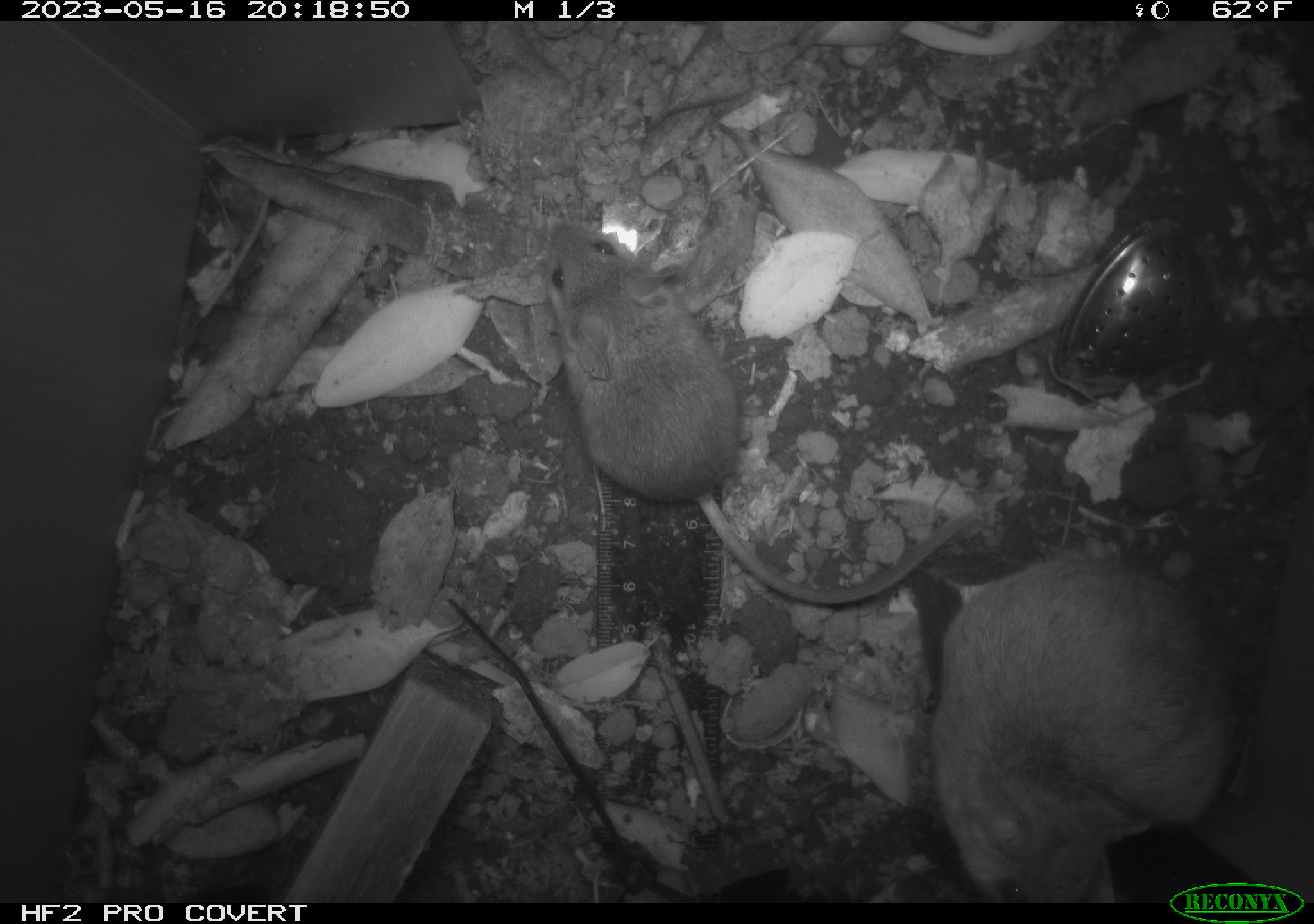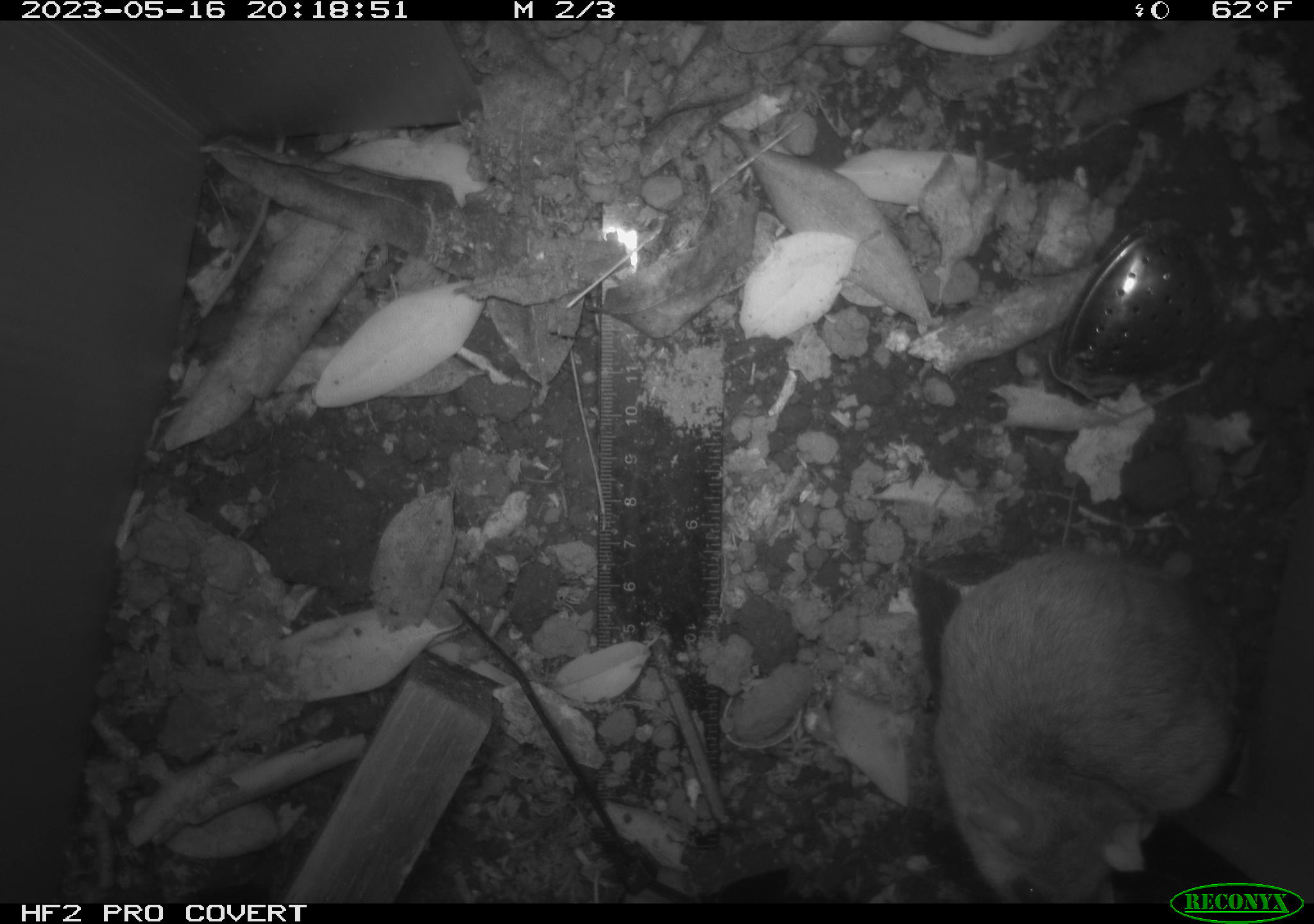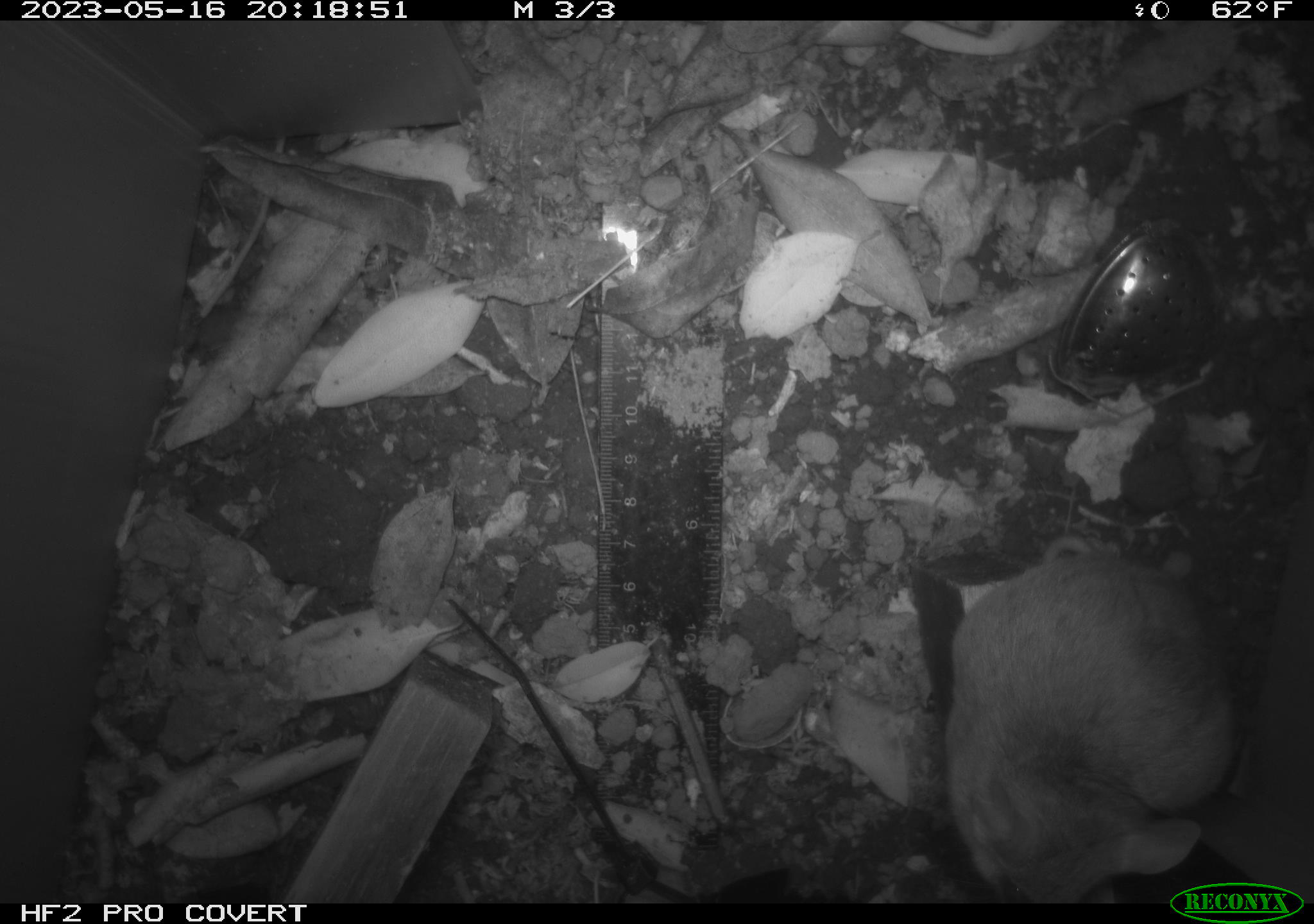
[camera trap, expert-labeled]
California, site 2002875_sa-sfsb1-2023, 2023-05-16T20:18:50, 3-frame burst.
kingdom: Animalia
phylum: Chordata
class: Mammalia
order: Rodentia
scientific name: Rodentia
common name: mouse species